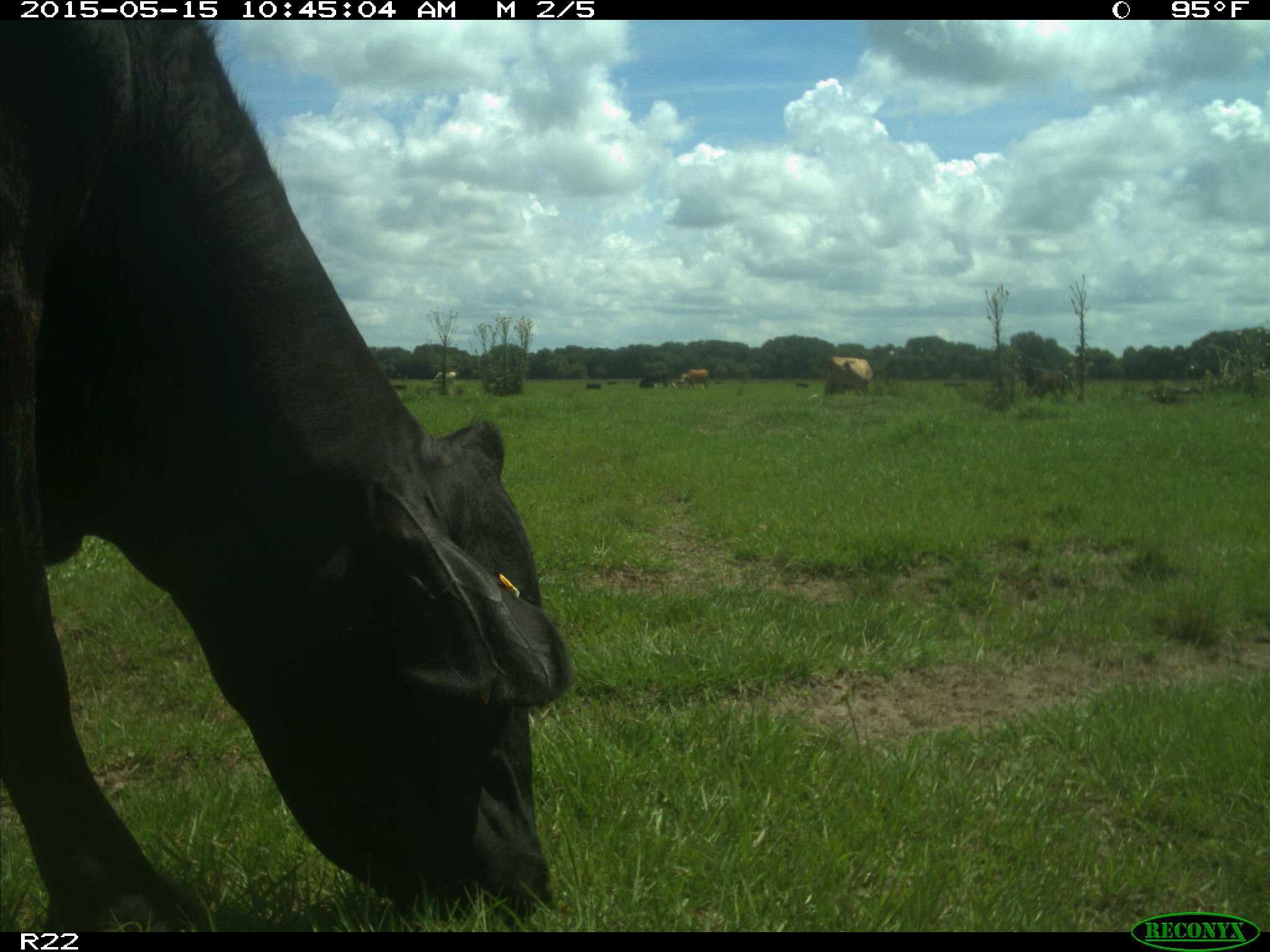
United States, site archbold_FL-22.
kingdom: Animalia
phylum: Chordata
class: Mammalia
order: Artiodactyla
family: Bovidae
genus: Bos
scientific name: Bos taurus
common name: domestic cow